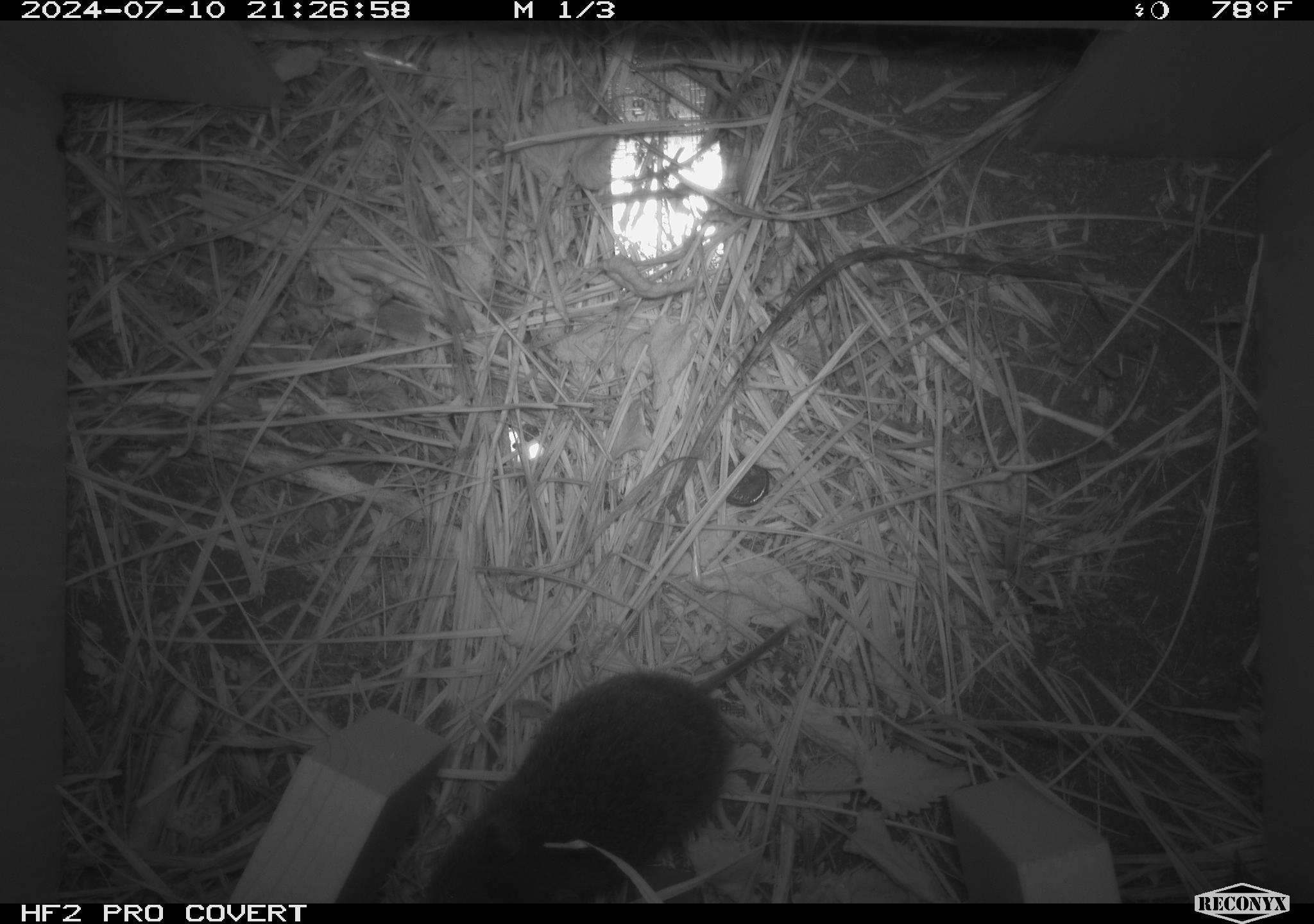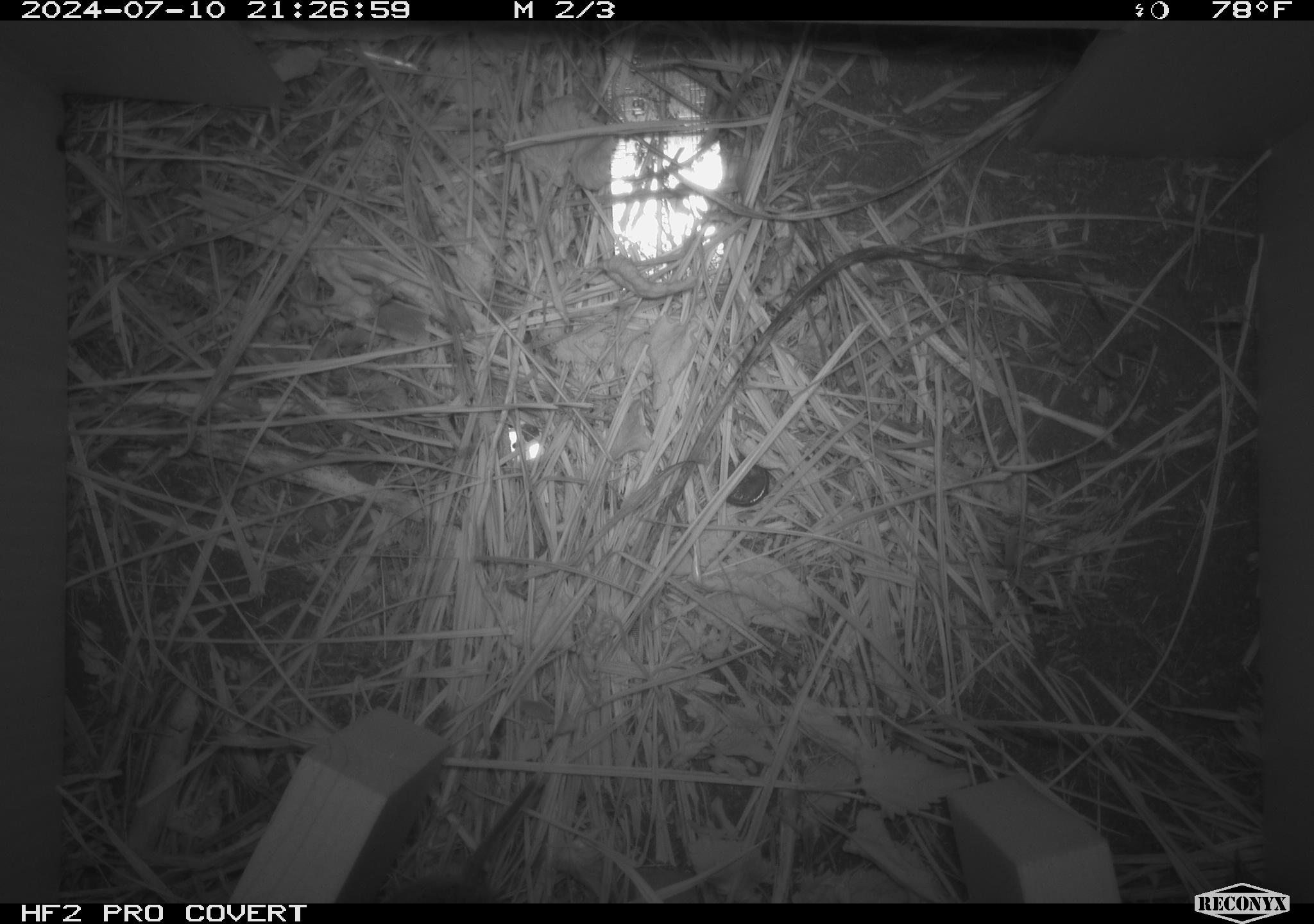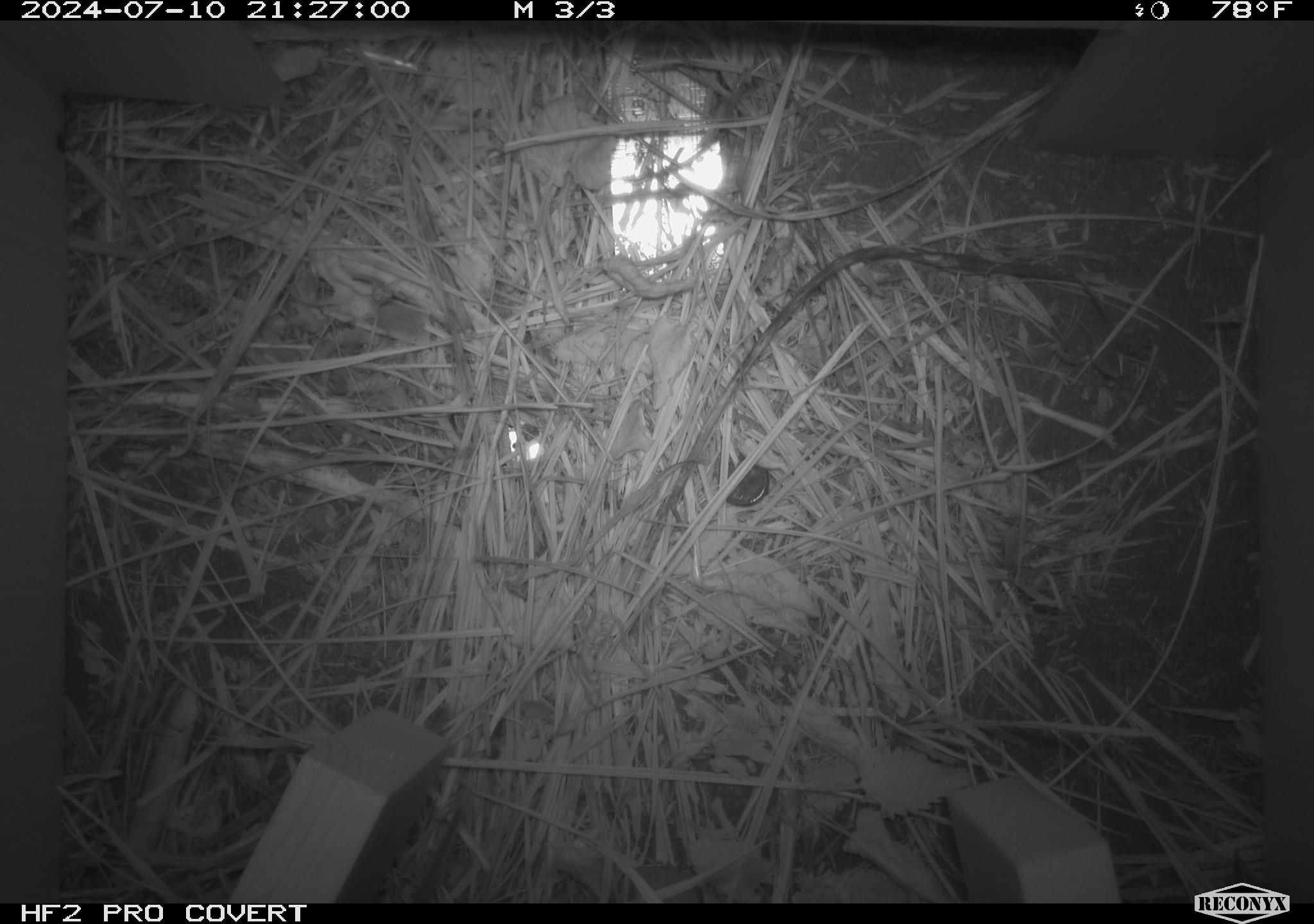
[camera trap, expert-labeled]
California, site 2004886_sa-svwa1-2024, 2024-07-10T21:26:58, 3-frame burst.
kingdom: Animalia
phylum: Chordata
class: Mammalia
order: Rodentia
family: Cricetidae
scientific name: Arvicolinae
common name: voles, lemmings, and muskrats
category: arvicolinae subfamily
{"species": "arvicolinae subfamily (voles, lemmings, and muskrats) (Arvicolinae)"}